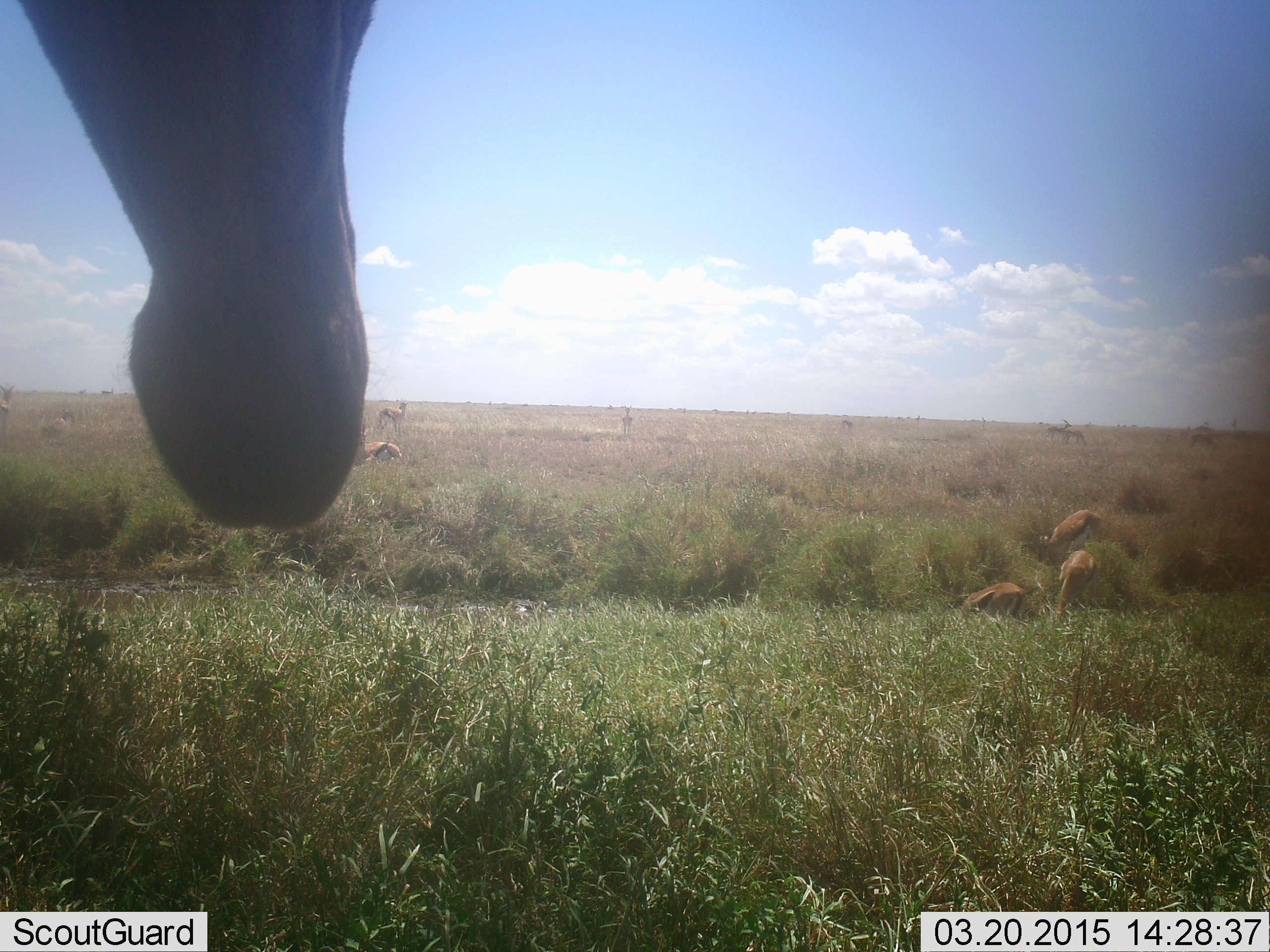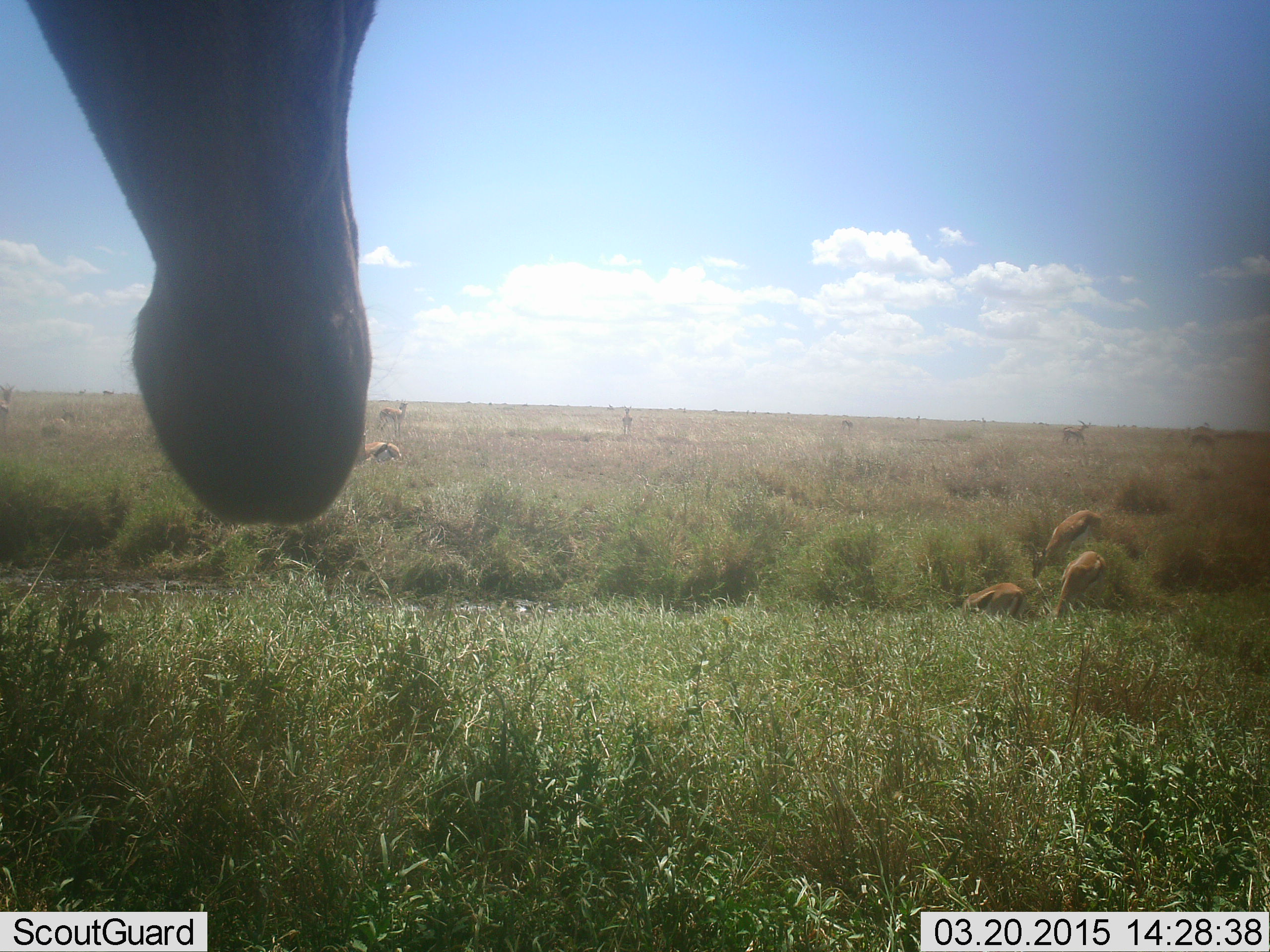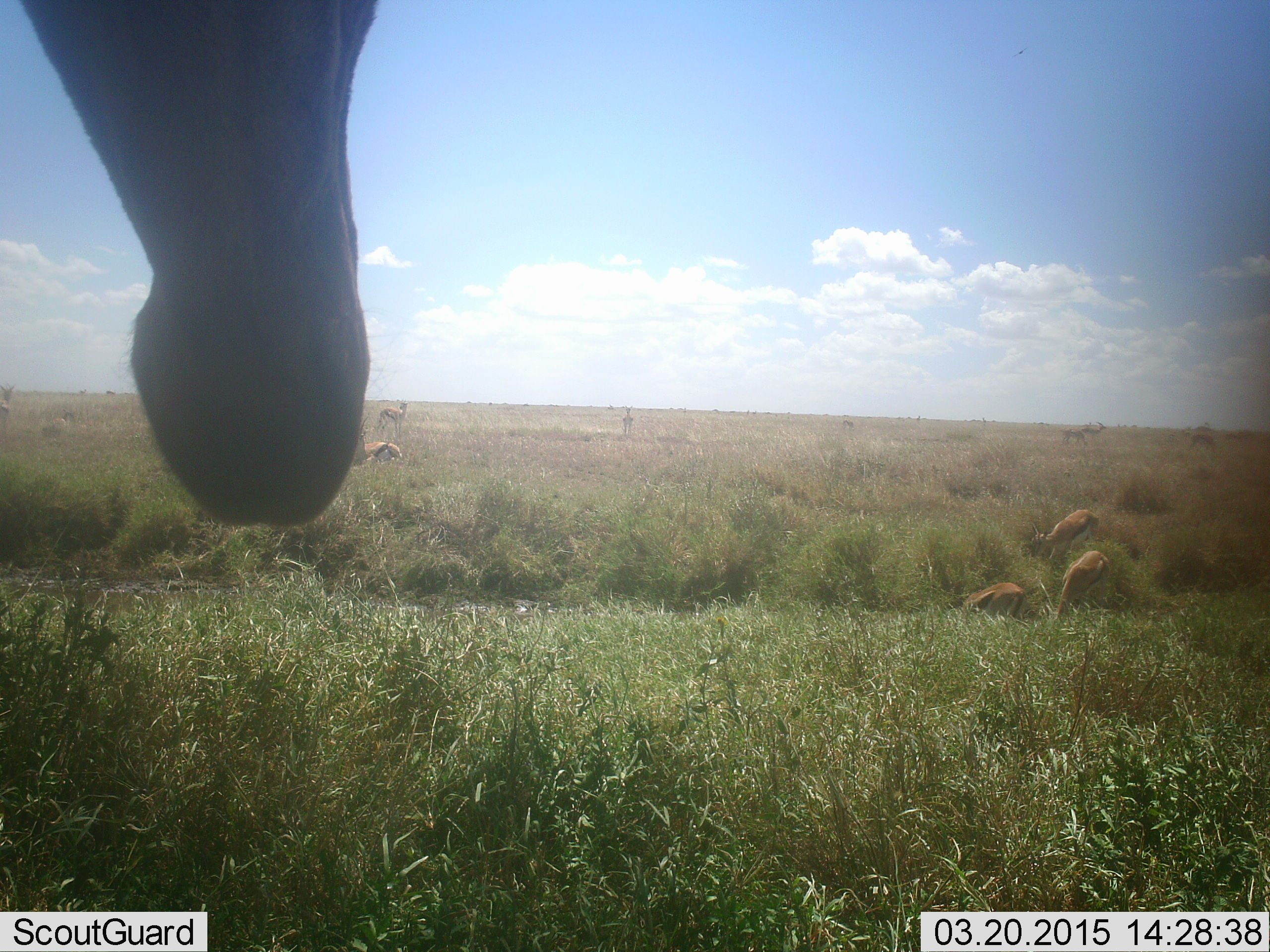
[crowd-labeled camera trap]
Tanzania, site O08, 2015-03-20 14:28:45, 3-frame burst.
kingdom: Animalia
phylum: Chordata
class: Mammalia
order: Artiodactyla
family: Bovidae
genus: Eudorcas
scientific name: Eudorcas thomsonii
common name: thomson's gazelle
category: gazellethomsons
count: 7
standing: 69%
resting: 19%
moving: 38%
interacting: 0%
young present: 0%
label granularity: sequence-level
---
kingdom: Animalia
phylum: Chordata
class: Mammalia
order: Artiodactyla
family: Giraffidae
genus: Giraffa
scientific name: Giraffa camelopardalis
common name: giraffe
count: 1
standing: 88%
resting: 12%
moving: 12%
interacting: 0%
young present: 0%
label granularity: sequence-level